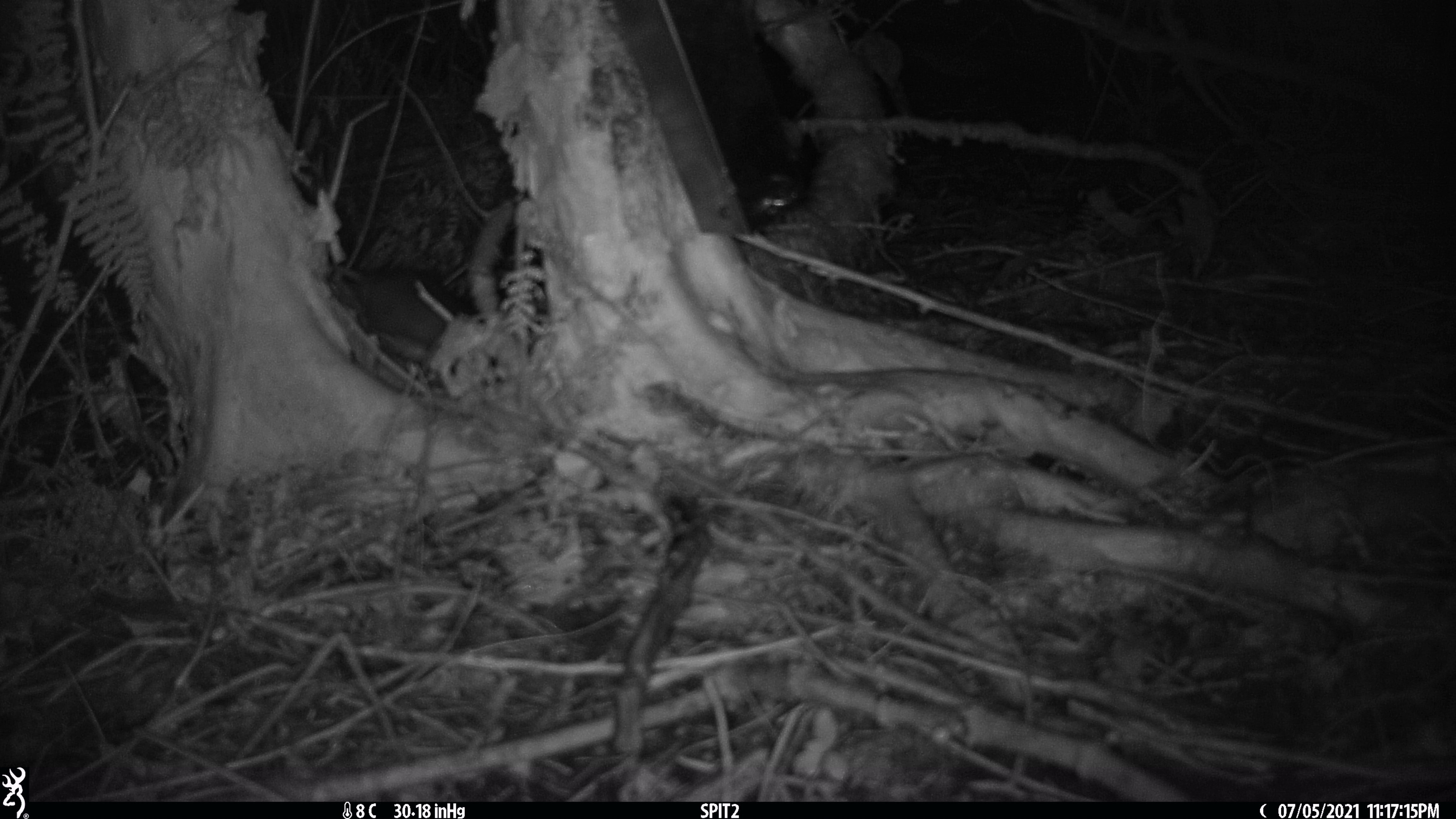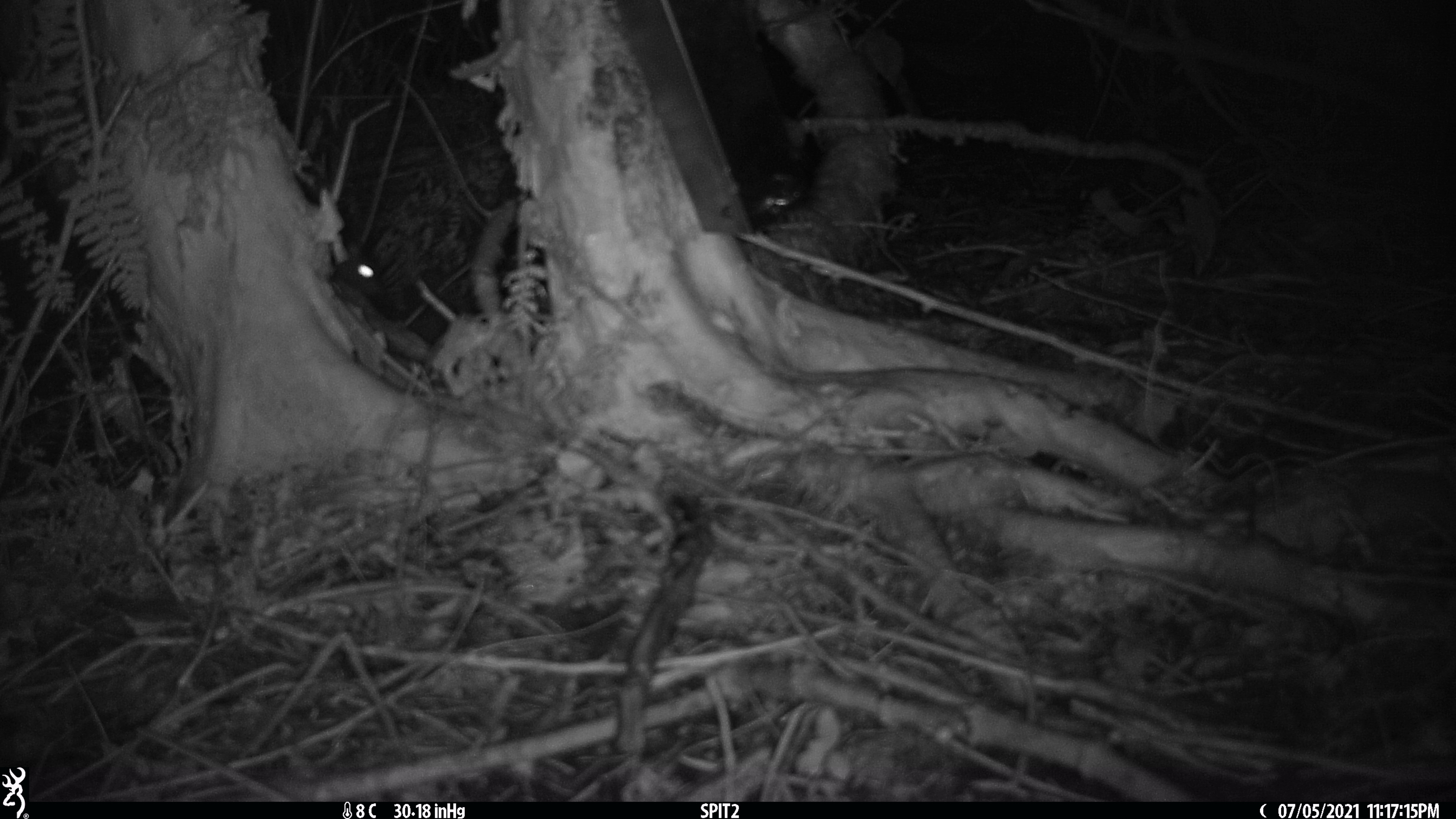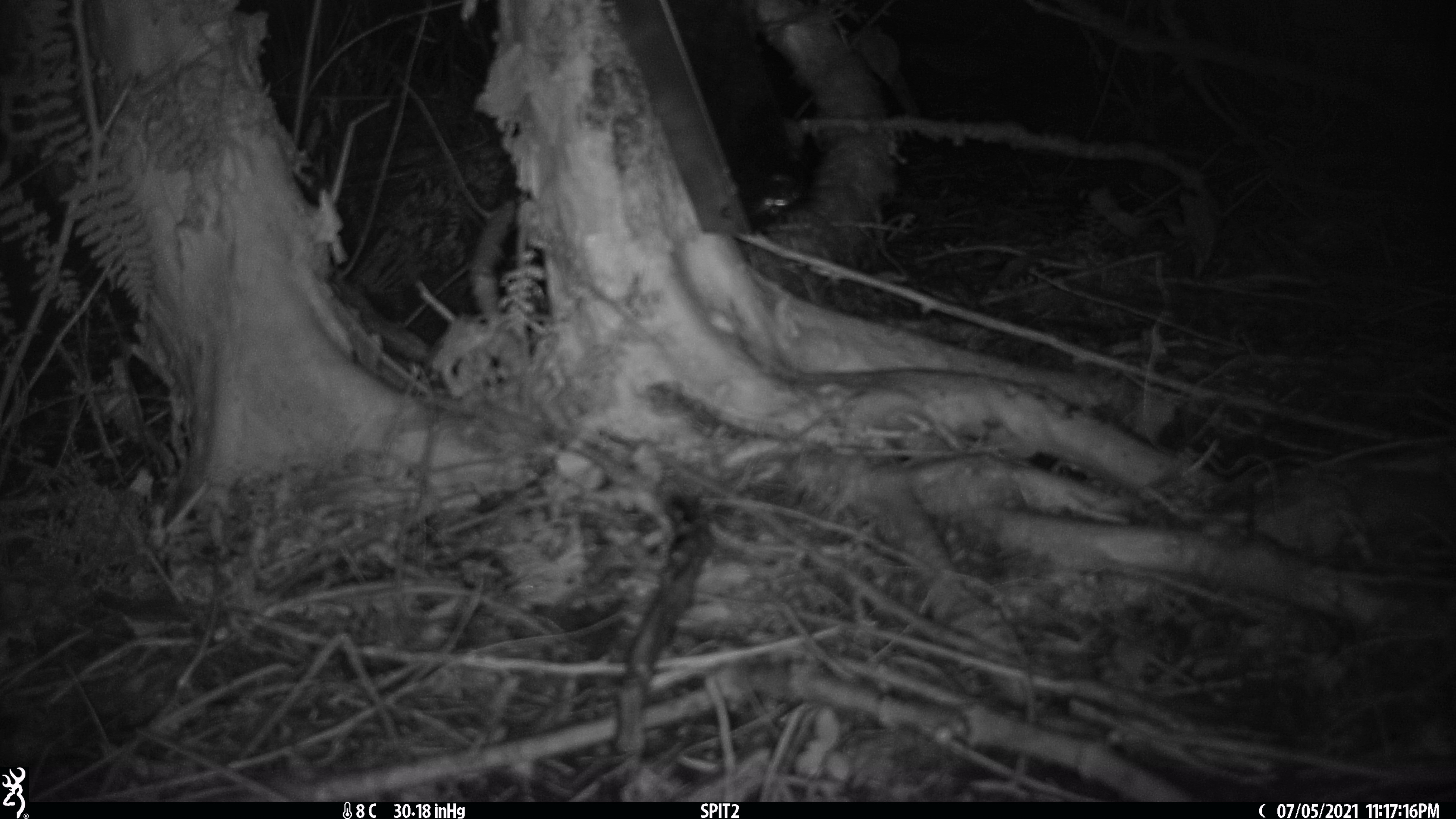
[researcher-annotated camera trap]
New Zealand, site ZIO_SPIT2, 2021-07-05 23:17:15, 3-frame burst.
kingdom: Animalia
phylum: Chordata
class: Mammalia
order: Rodentia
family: Muridae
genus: Rattus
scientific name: Rattus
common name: rat